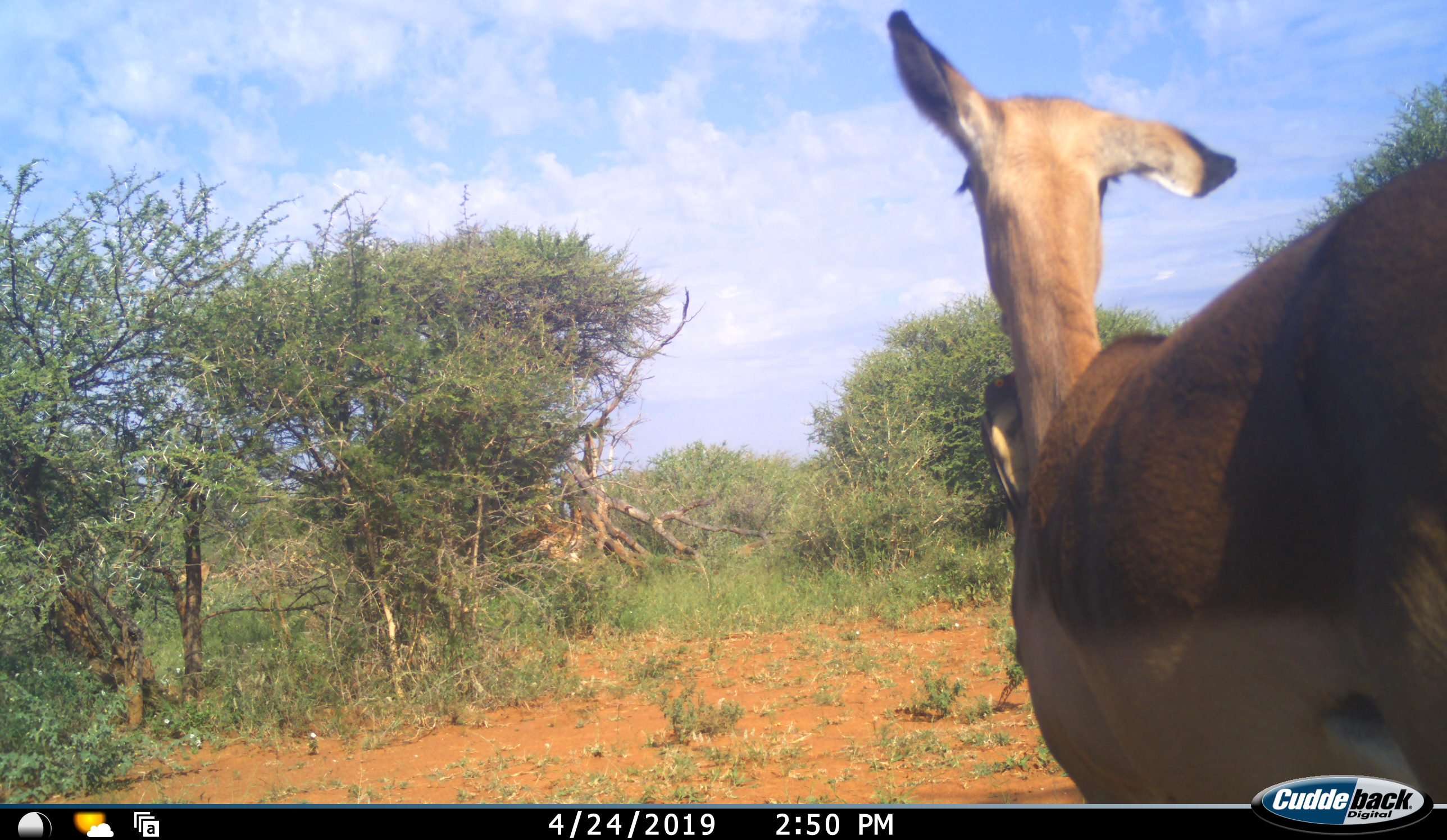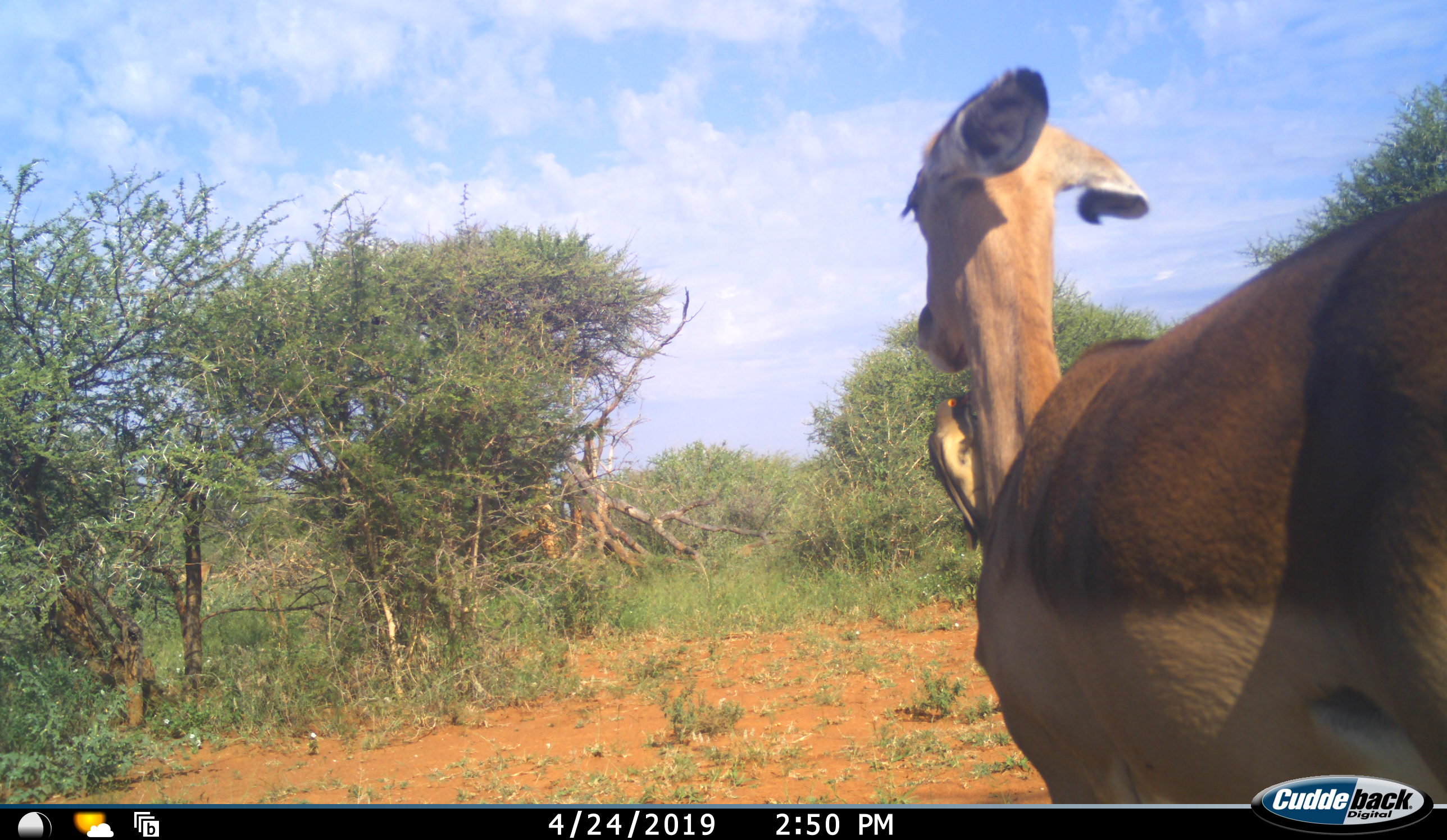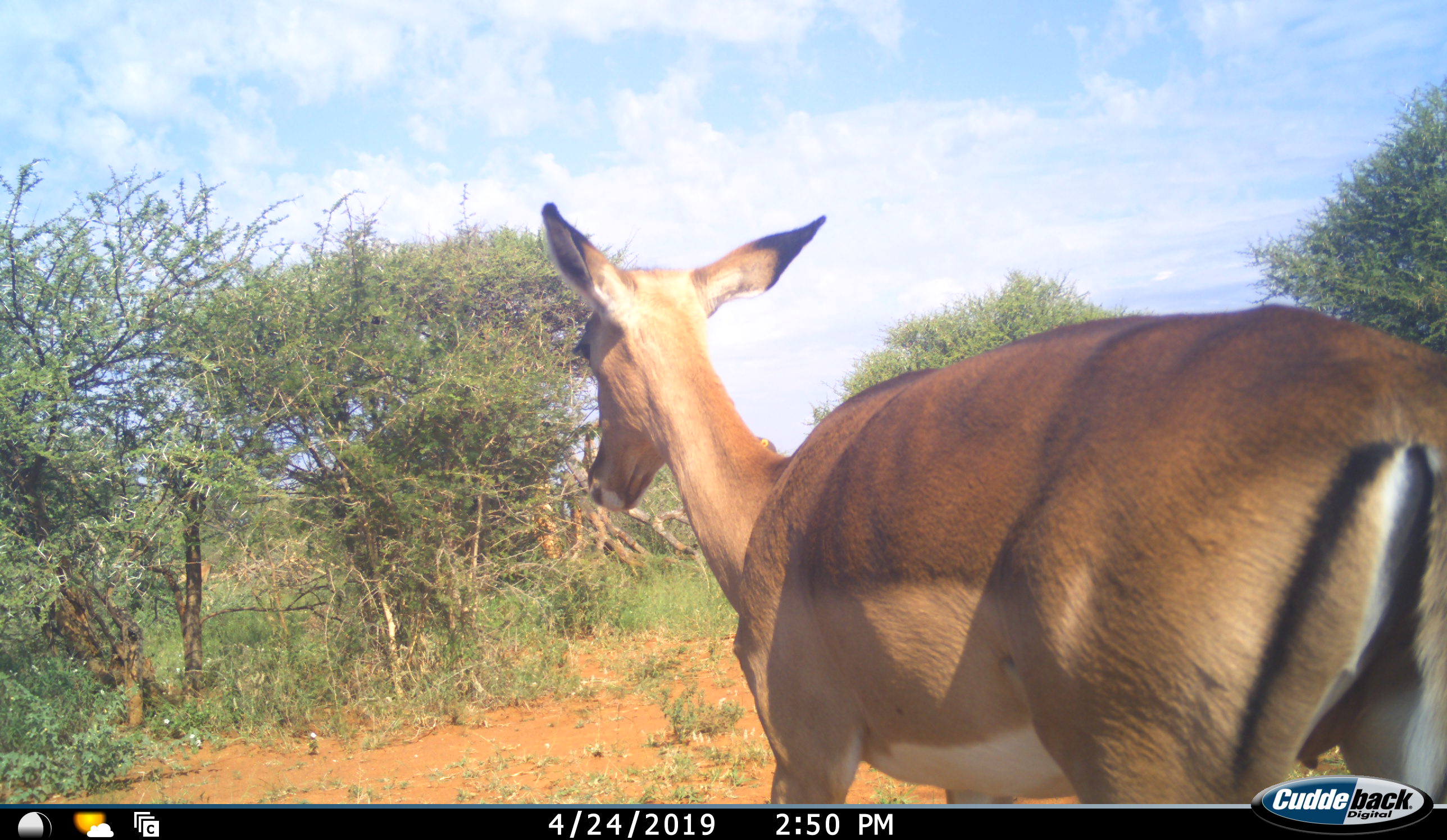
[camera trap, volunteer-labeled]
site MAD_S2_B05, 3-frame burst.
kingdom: Animalia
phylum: Chordata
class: Mammalia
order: Artiodactyla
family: Bovidae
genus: Aepyceros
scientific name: Aepyceros melampus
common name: impala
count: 1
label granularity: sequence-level